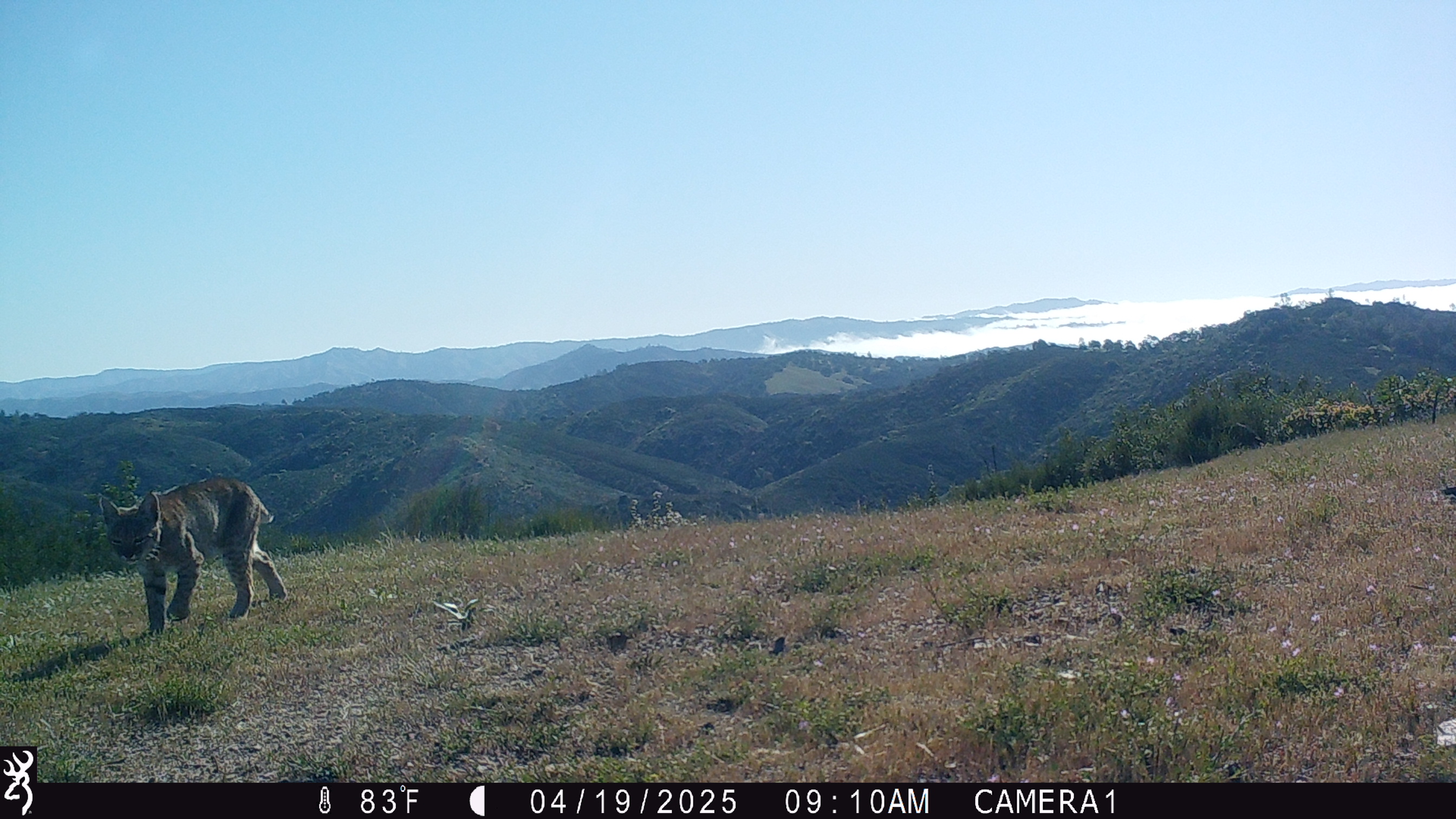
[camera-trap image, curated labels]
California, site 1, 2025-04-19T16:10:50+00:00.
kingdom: Animalia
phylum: Chordata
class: Mammalia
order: Carnivora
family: Felidae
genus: Lynx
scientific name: Lynx rufus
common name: bobcat